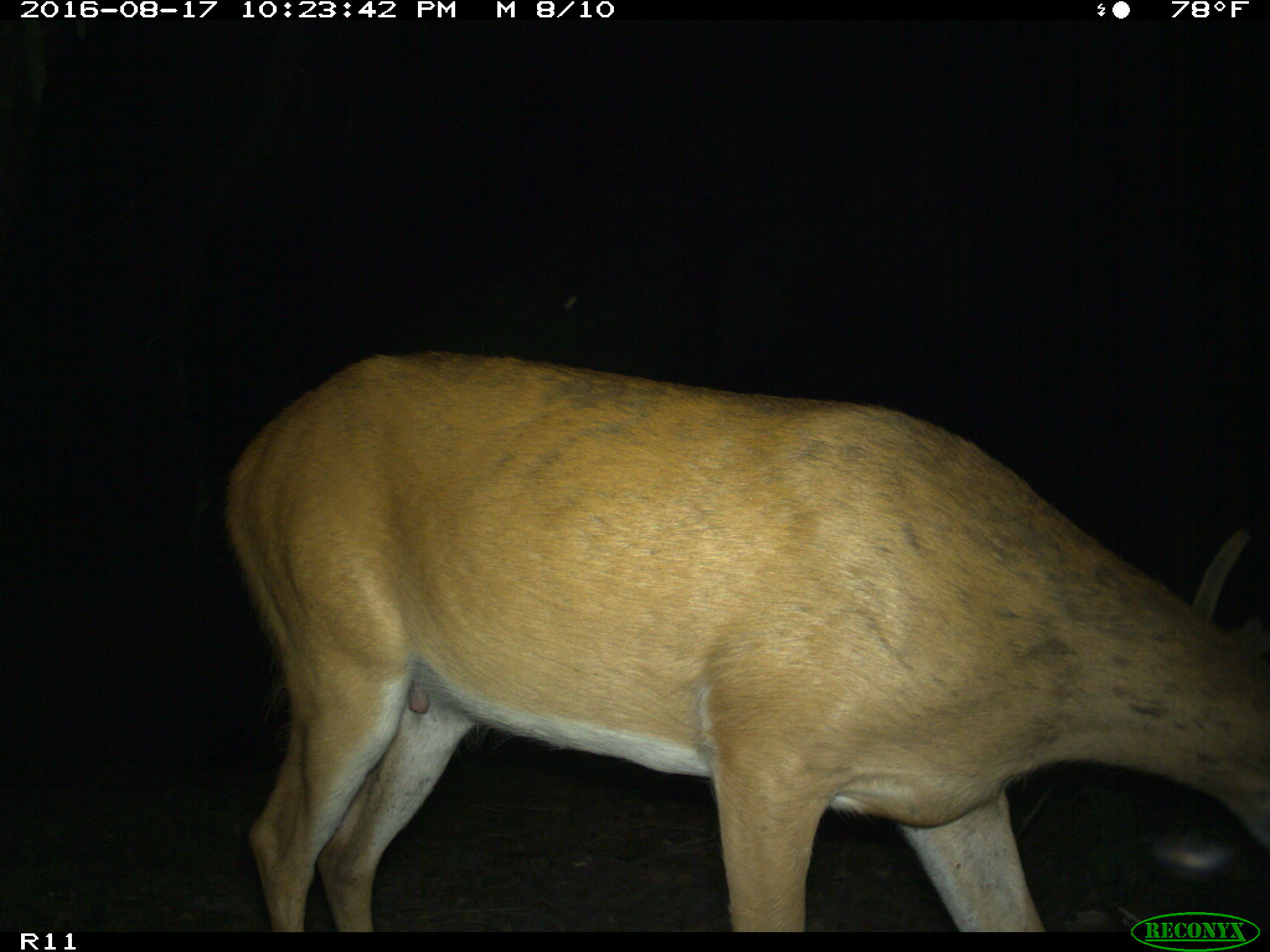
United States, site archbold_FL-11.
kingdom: Animalia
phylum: Chordata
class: Mammalia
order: Artiodactyla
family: Cervidae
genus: Odocoileus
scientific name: Odocoileus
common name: deer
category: unidentified deer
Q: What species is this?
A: Unidentified deer (deer) (Odocoileus).